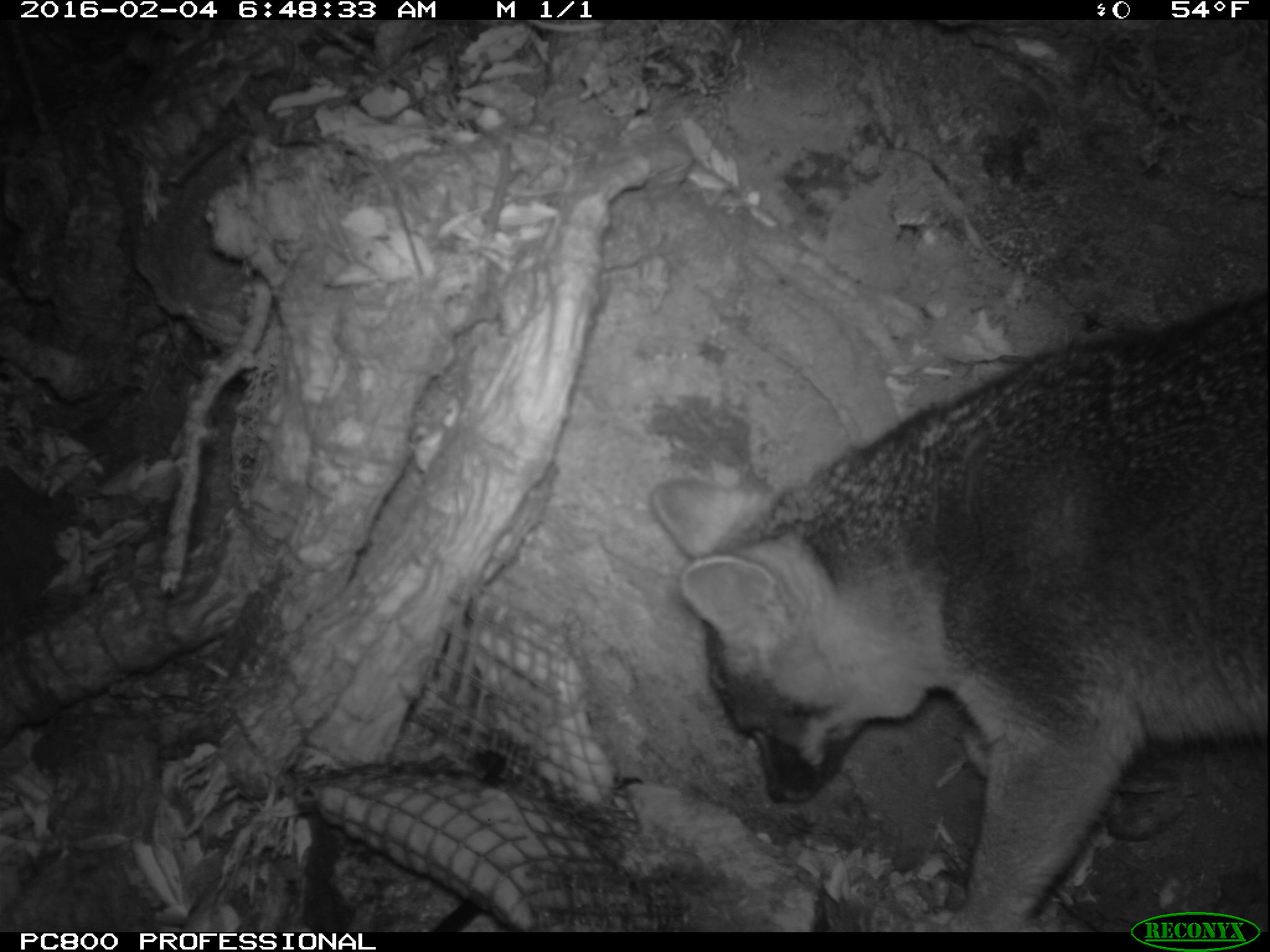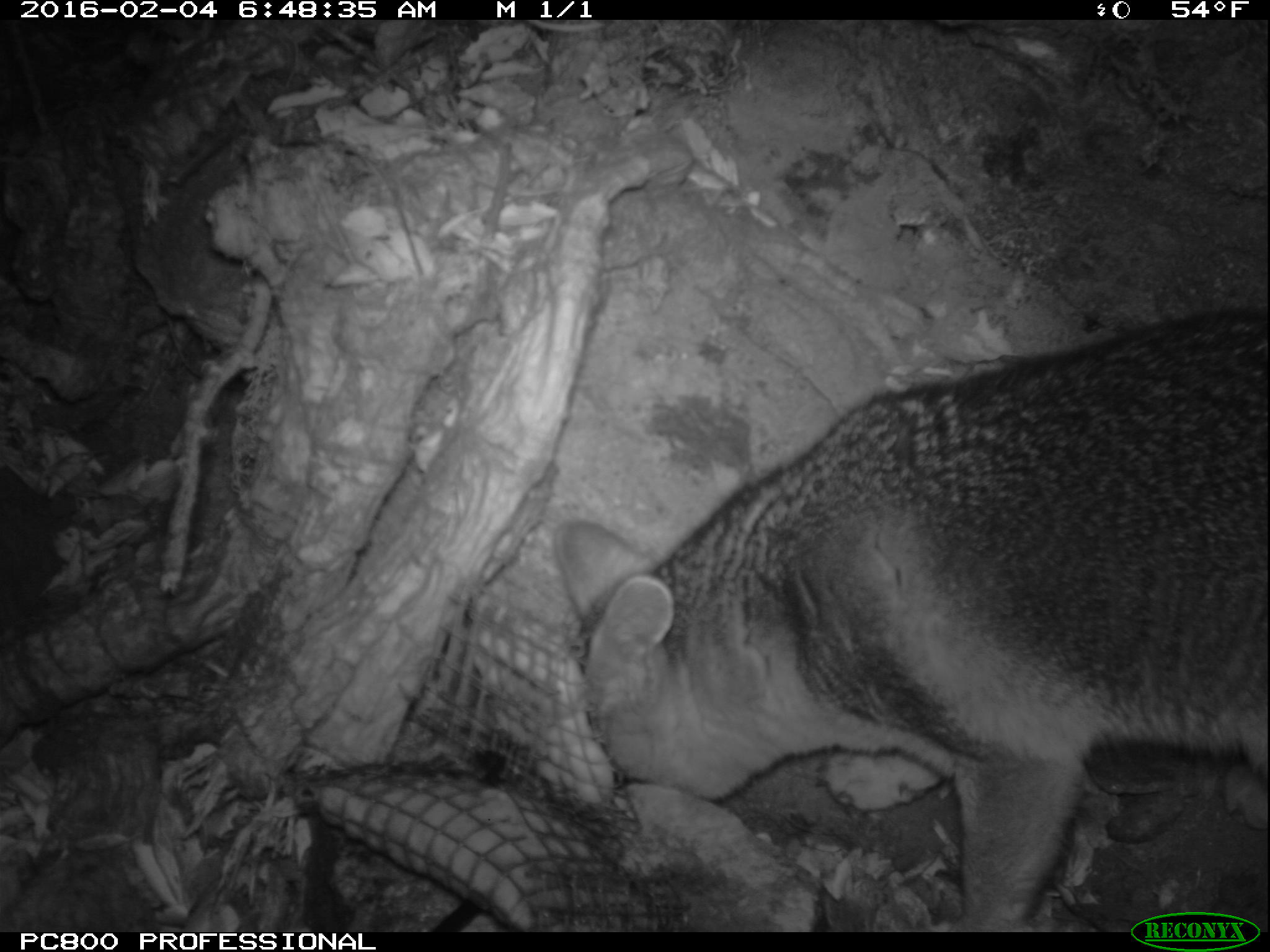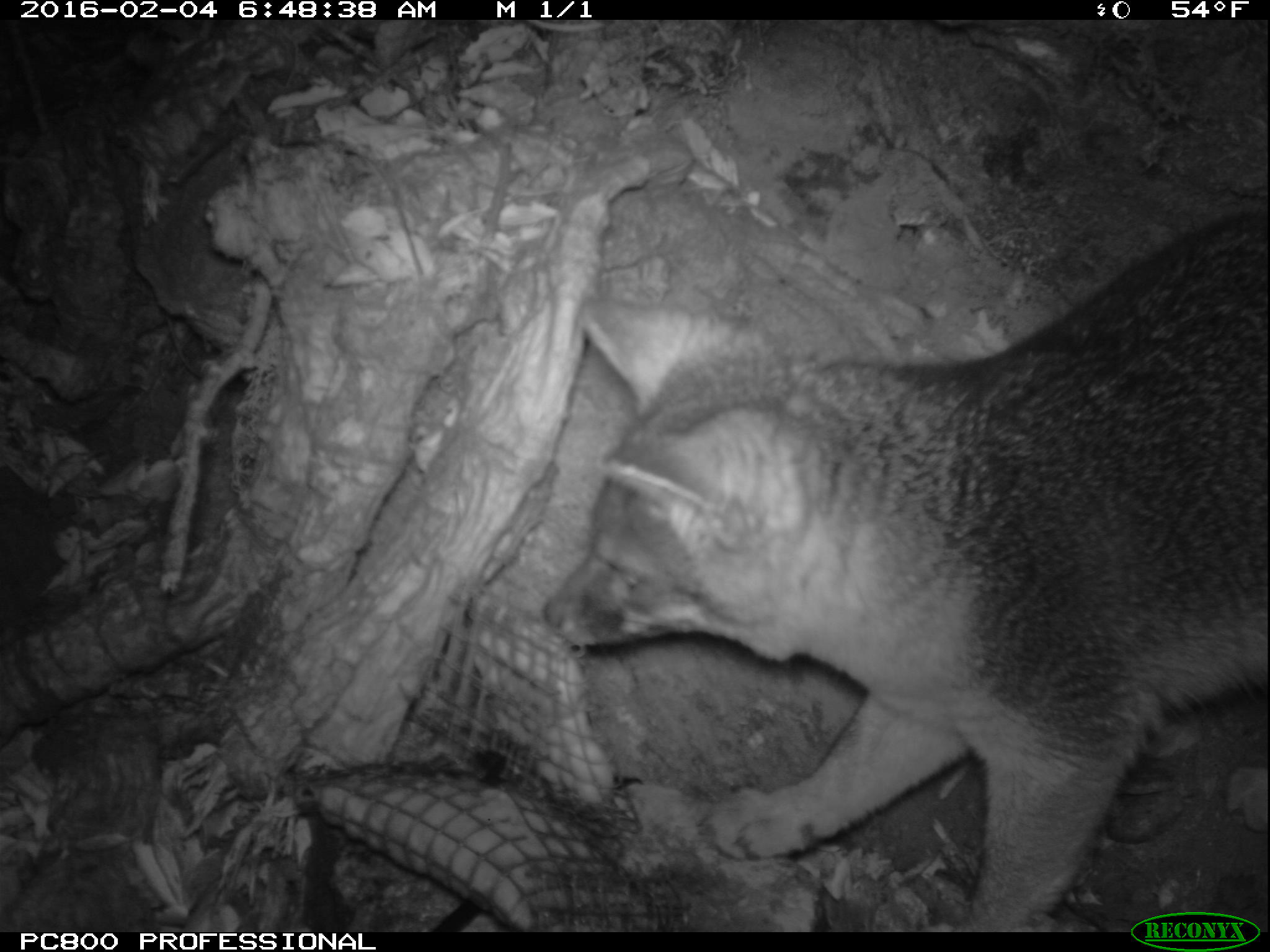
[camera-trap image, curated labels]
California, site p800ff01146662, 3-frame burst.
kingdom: Animalia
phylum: Chordata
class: Mammalia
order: Carnivora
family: Canidae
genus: Urocyon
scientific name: Urocyon littoralis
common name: island fox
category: fox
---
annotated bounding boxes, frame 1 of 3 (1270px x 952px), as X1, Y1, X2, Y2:
fox: 652, 293, 1268, 932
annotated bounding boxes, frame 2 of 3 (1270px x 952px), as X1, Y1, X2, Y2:
fox: 554, 311, 1268, 932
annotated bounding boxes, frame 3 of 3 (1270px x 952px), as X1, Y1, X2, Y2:
fox: 545, 198, 1269, 932